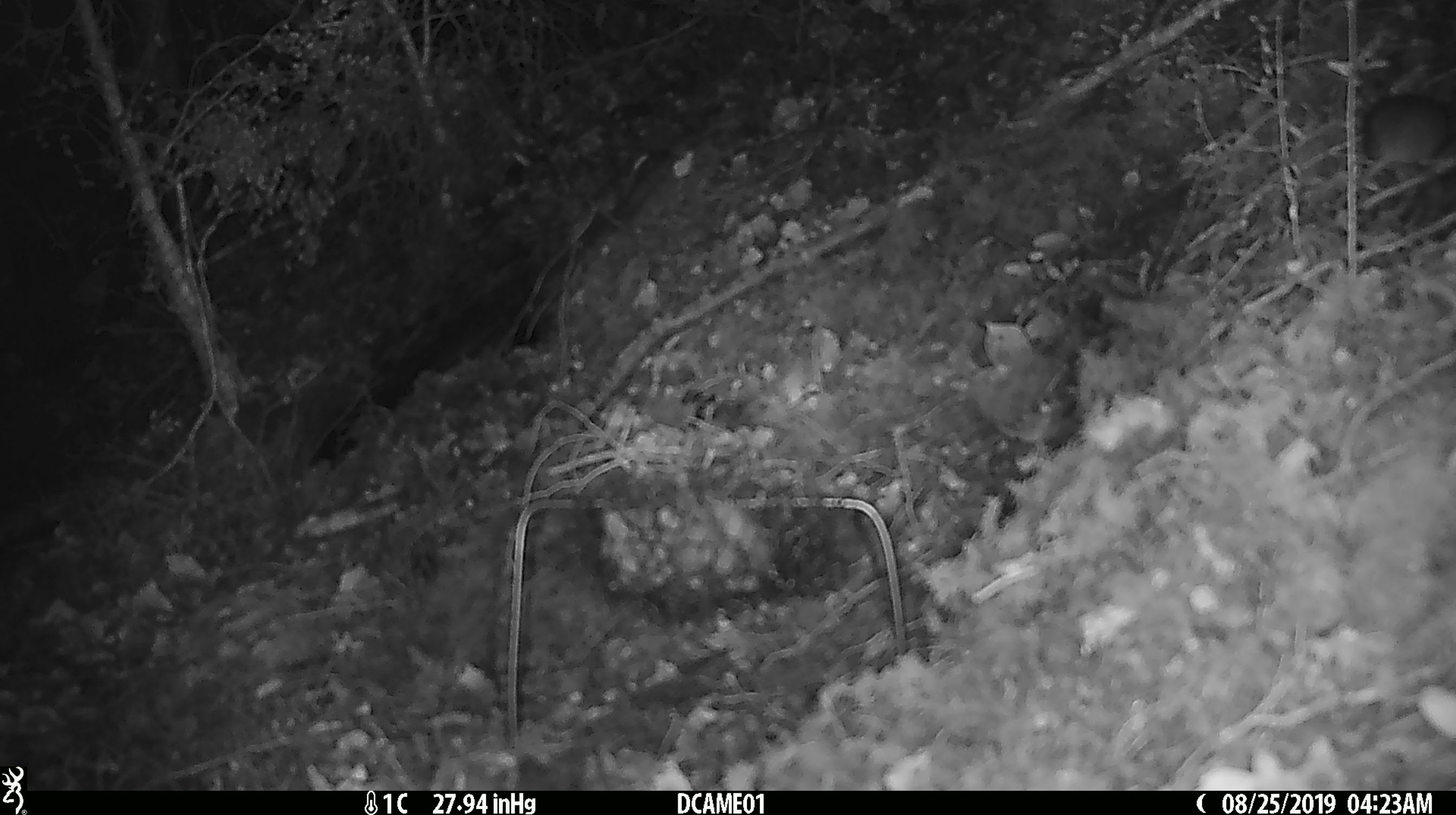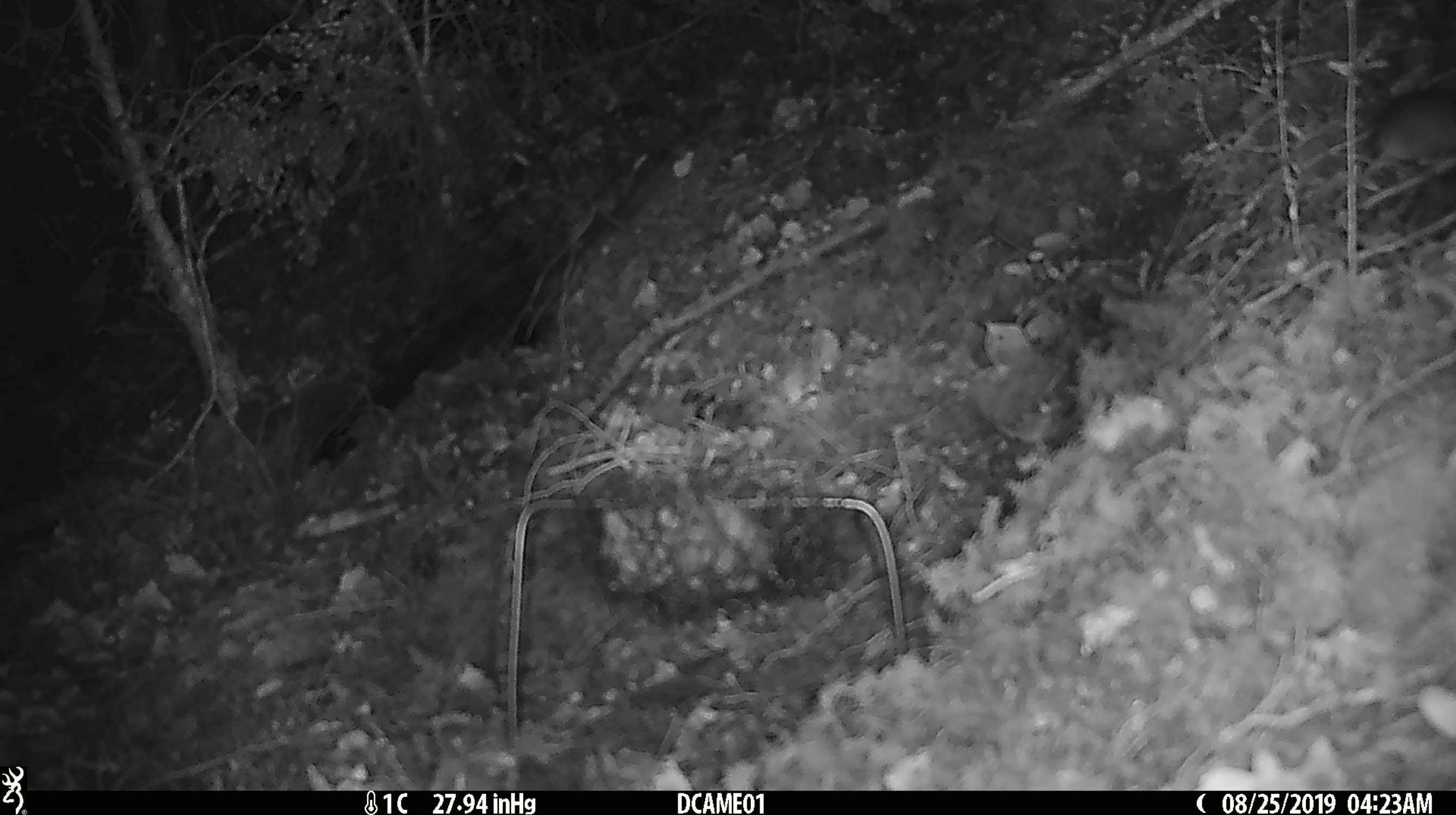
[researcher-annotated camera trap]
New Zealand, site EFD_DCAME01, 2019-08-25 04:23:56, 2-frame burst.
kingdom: Animalia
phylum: Chordata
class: Mammalia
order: Rodentia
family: Muridae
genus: Mus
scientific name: Mus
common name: mouse